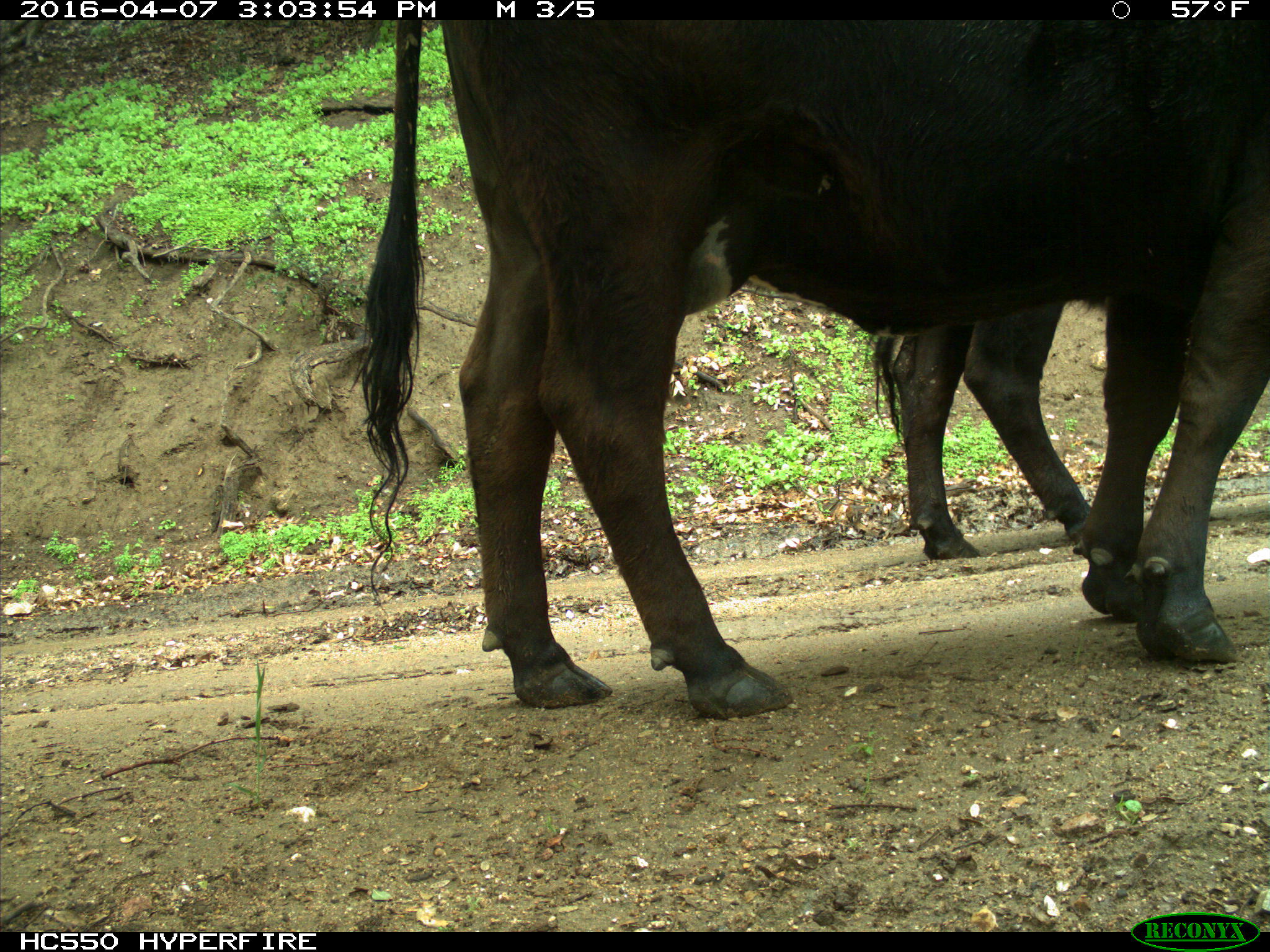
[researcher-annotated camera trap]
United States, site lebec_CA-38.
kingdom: Animalia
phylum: Chordata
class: Mammalia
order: Artiodactyla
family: Bovidae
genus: Bos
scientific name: Bos taurus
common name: domestic cow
Bos taurus (domestic cow).